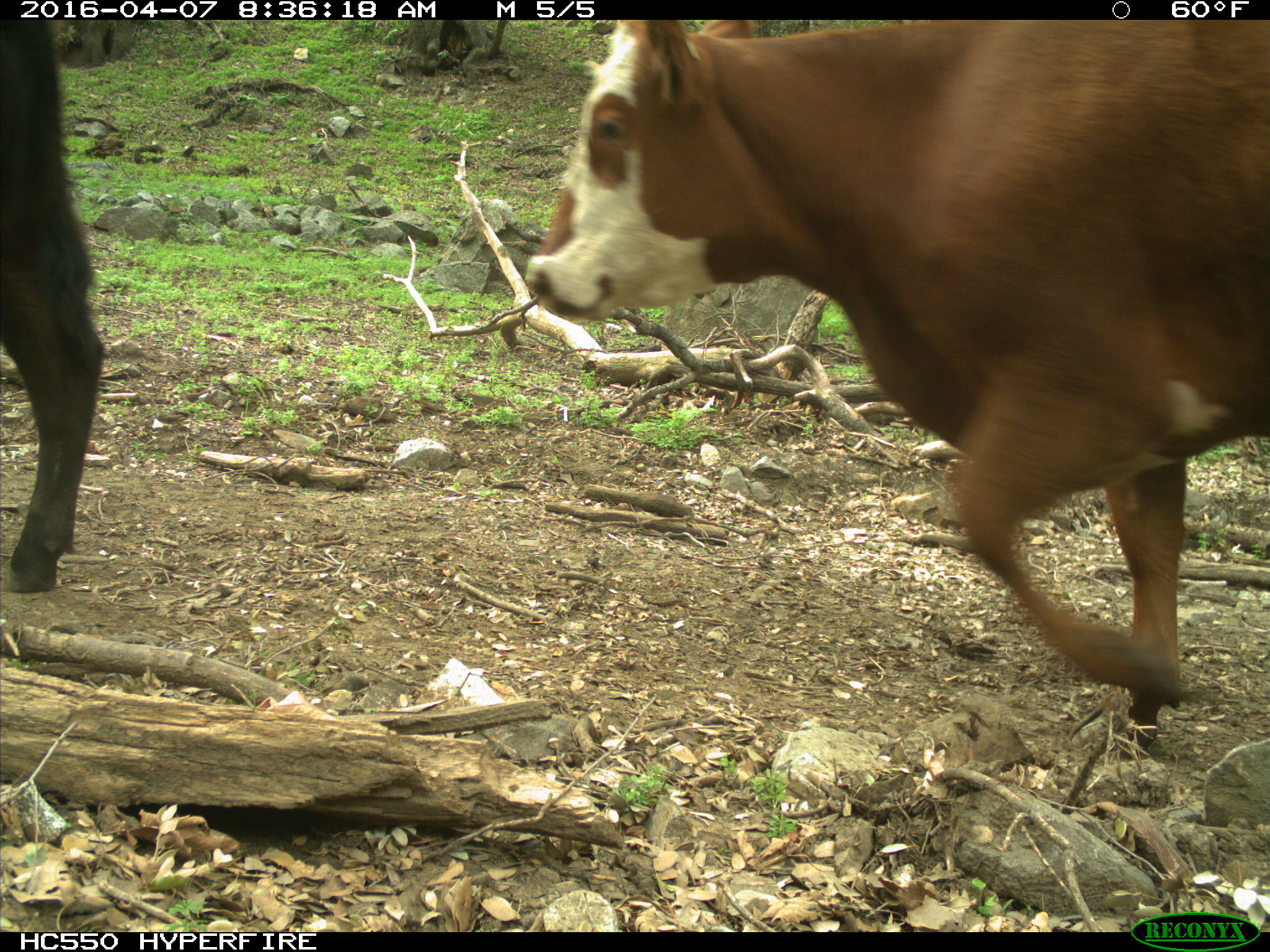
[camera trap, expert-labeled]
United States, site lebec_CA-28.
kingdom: Animalia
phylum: Chordata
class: Mammalia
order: Artiodactyla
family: Bovidae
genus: Bos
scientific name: Bos taurus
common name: domestic cow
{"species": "Bos taurus (domestic cow)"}